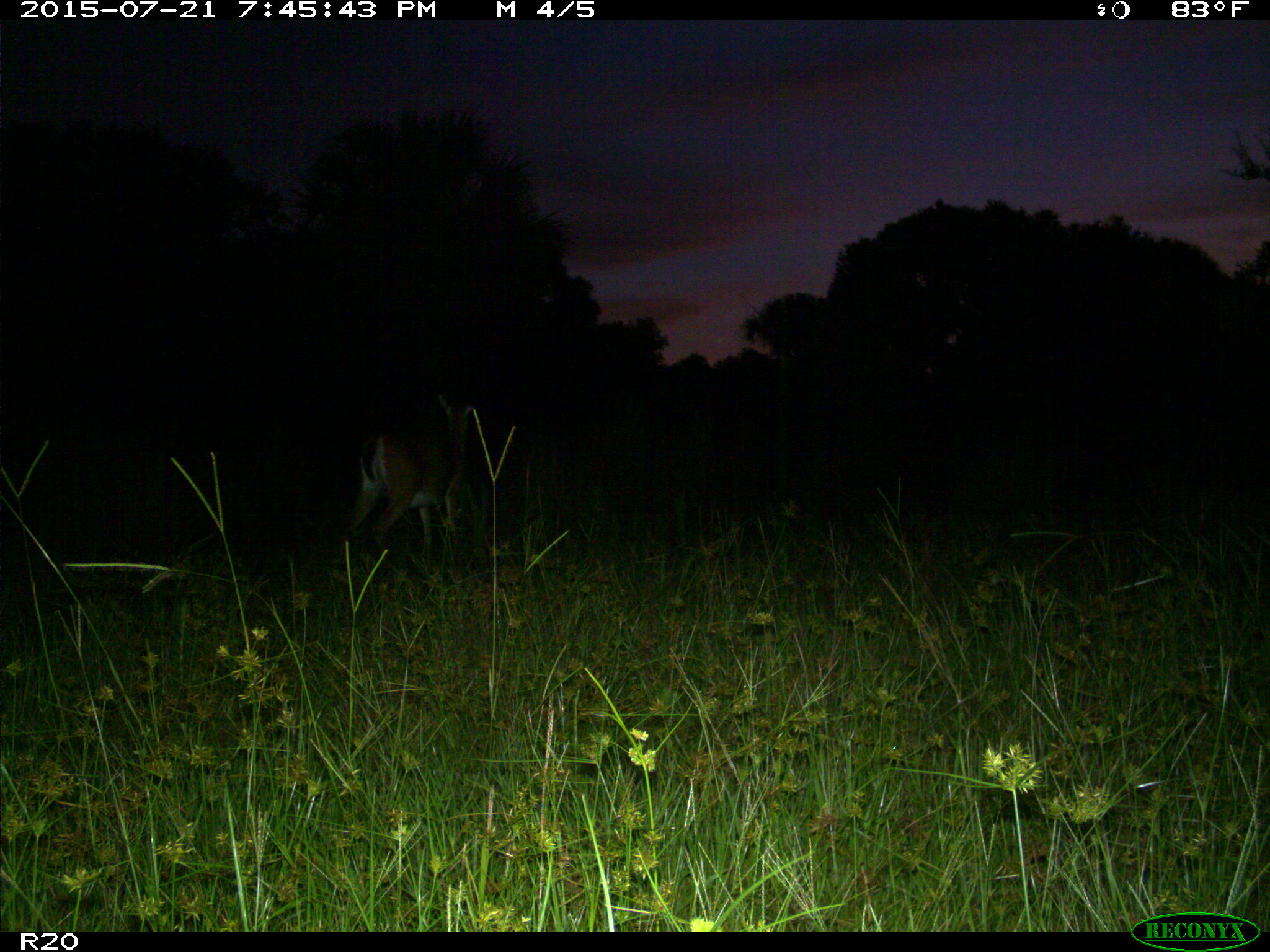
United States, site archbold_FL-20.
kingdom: Animalia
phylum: Chordata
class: Mammalia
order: Artiodactyla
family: Cervidae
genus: Odocoileus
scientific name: Odocoileus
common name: deer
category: unidentified deer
Unidentified deer (deer) (Odocoileus).